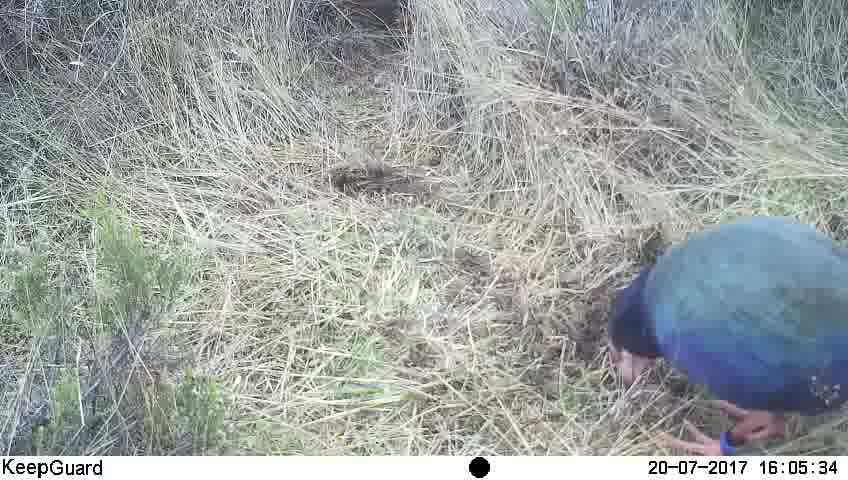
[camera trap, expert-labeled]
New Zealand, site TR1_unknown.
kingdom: Animalia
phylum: Chordata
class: Aves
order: Gruiformes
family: Rallidae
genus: Porphyrio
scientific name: Porphyrio mantelli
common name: takahe